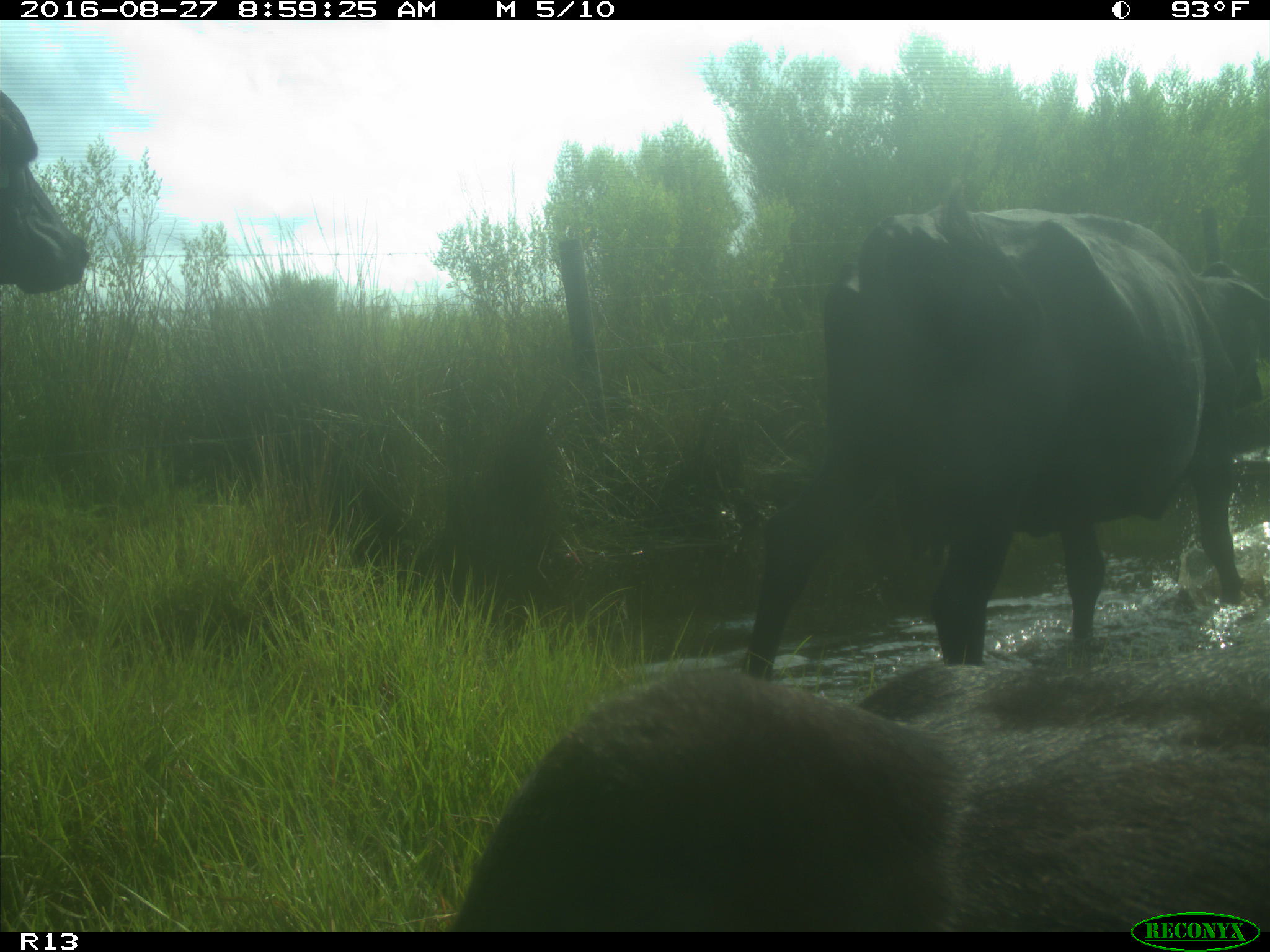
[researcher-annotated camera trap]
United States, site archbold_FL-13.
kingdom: Animalia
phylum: Chordata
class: Mammalia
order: Artiodactyla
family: Bovidae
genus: Bos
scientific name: Bos taurus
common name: domestic cow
Bos taurus (domestic cow).